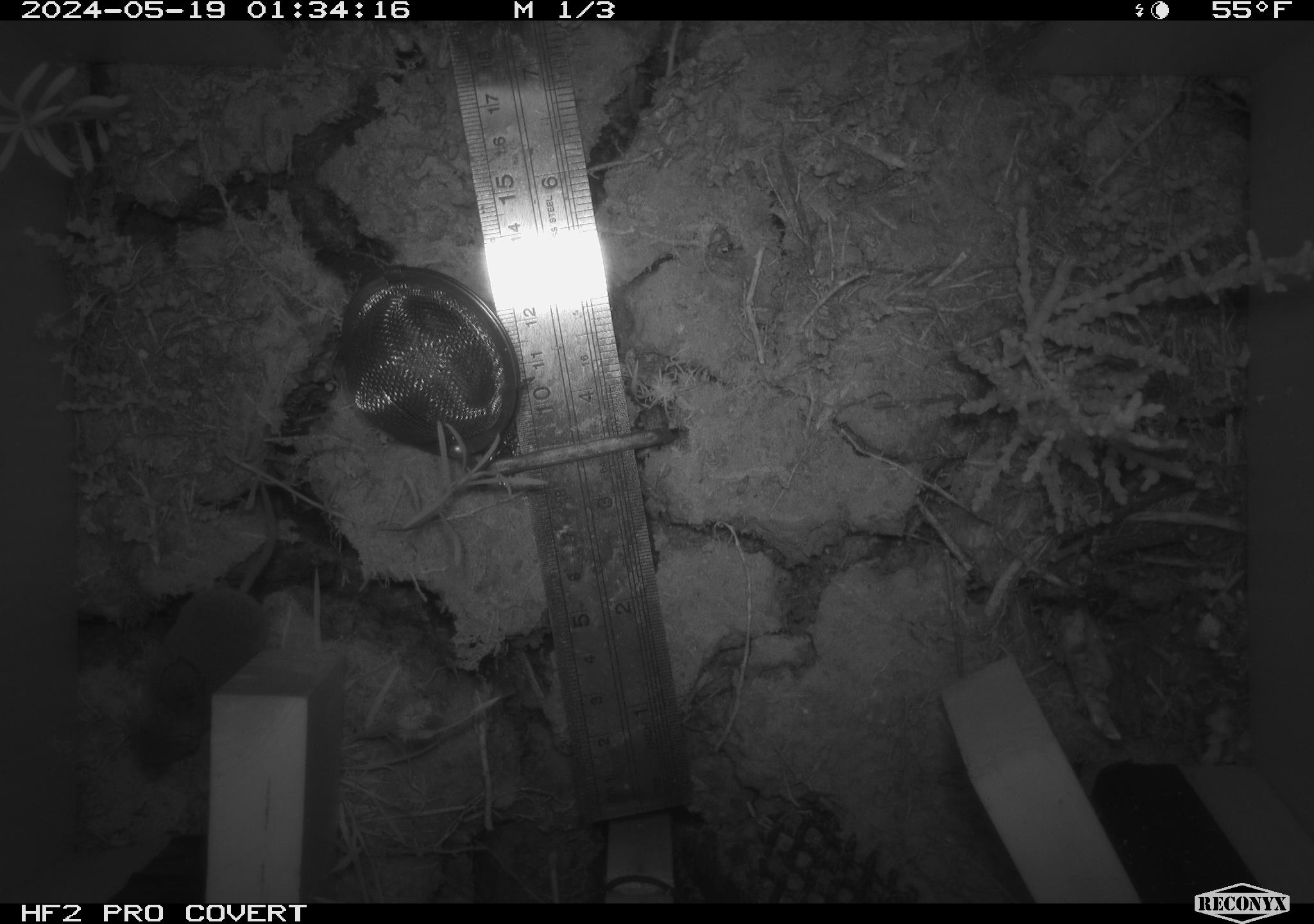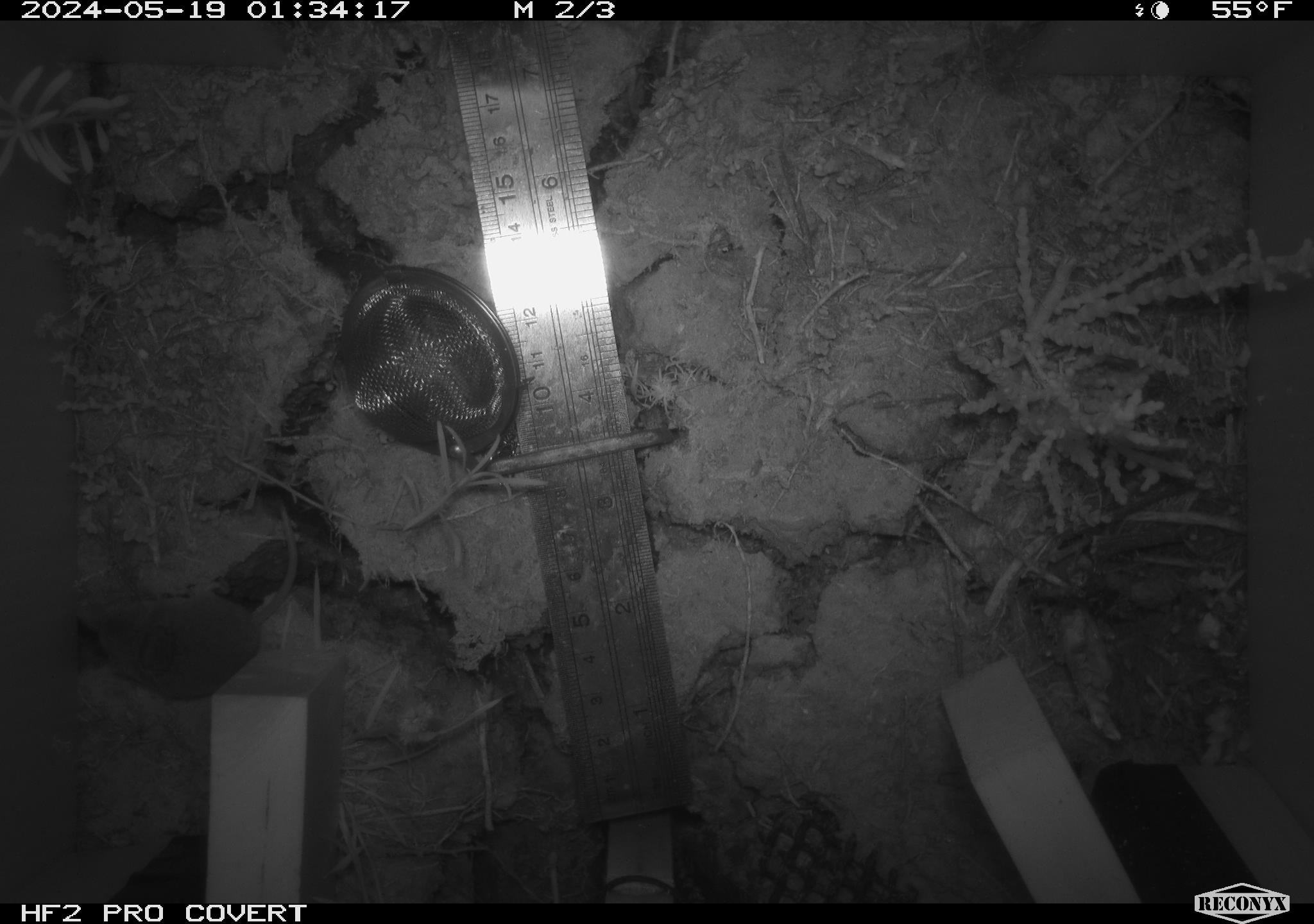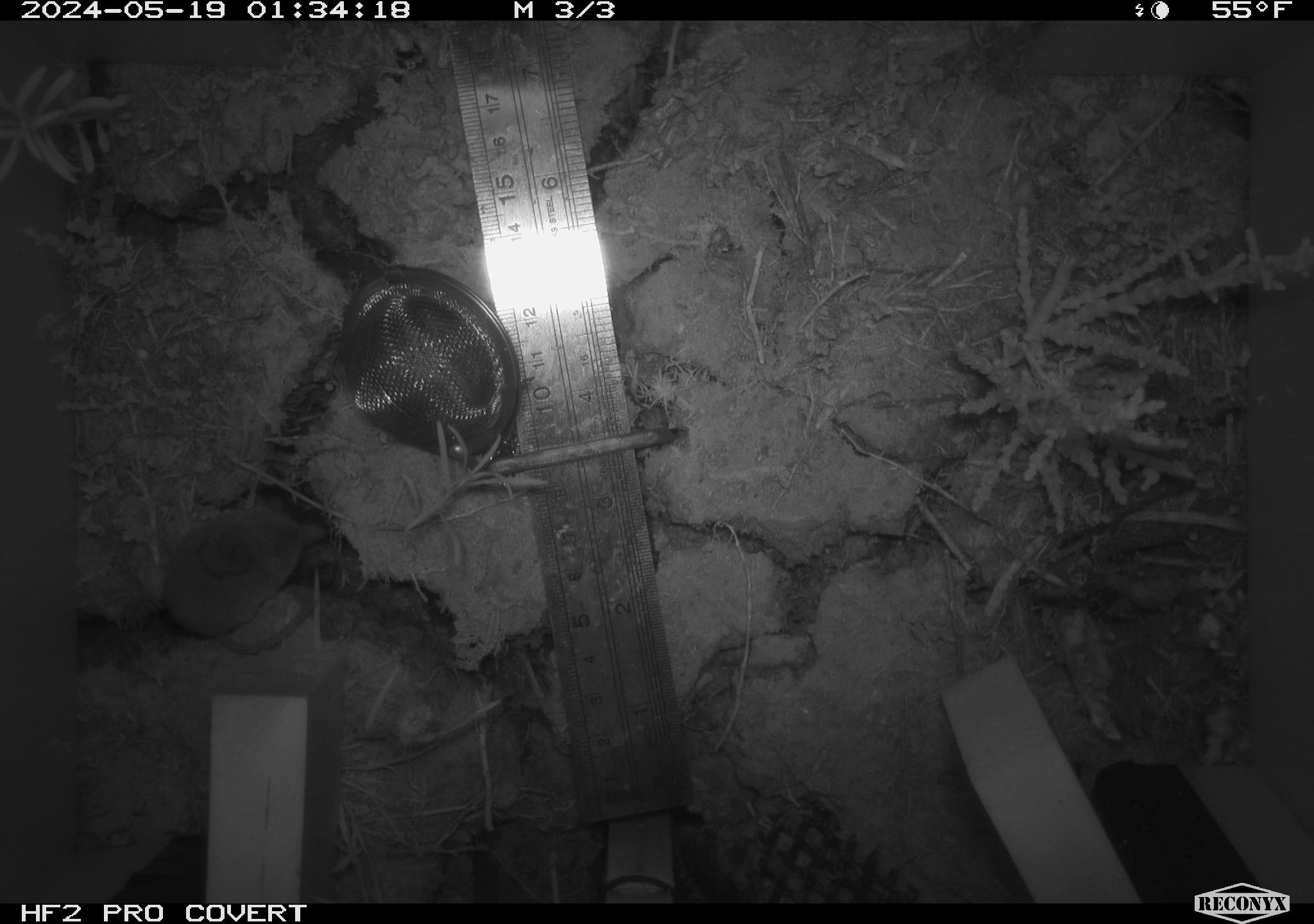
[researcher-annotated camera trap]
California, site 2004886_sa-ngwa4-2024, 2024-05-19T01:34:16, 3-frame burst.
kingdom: Animalia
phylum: Chordata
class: Mammalia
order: Rodentia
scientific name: Rodentia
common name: mouse species